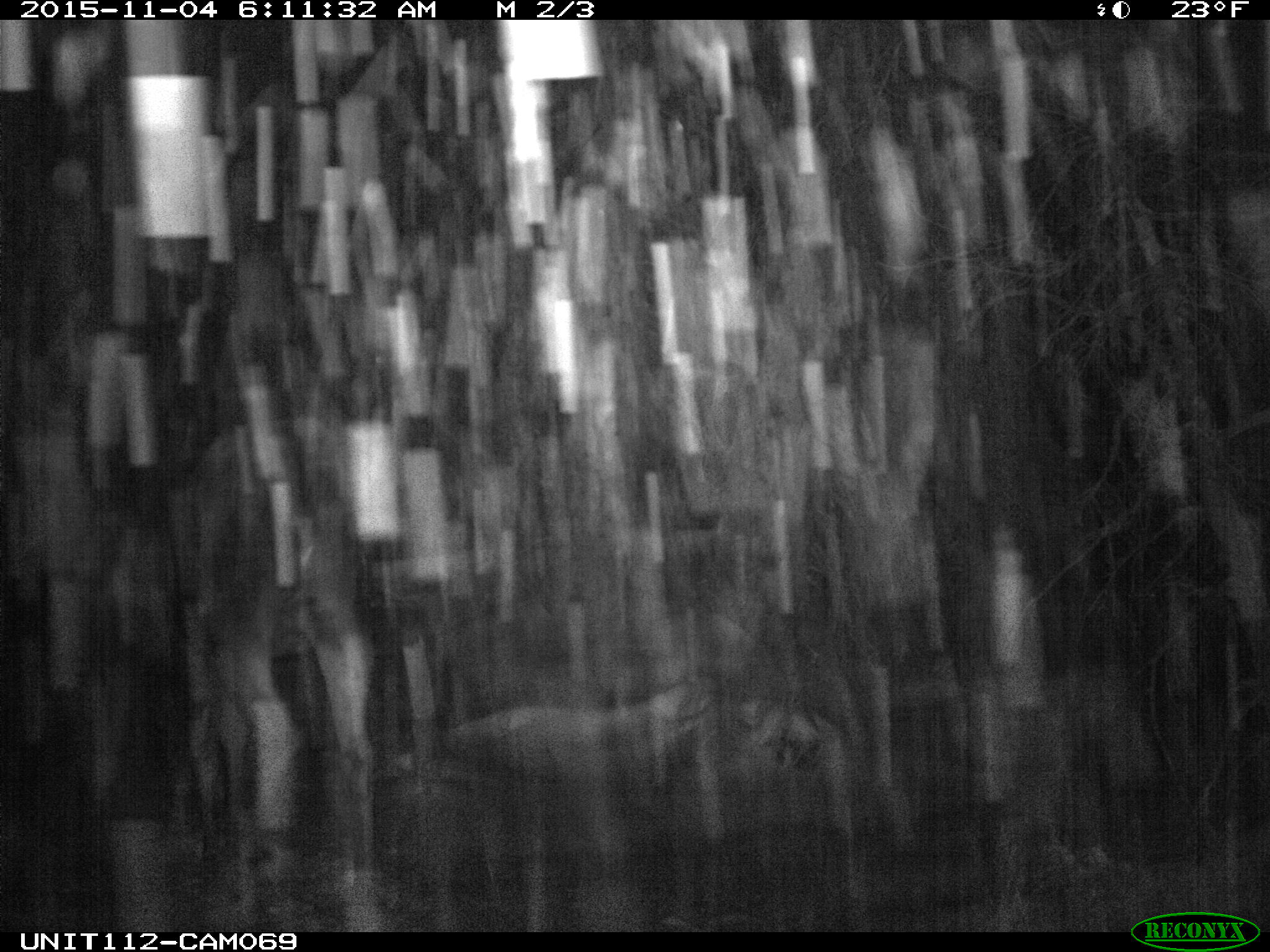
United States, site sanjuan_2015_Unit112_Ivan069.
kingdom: Animalia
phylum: Chordata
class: Mammalia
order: Artiodactyla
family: Cervidae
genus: Alces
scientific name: Alces alces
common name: moose